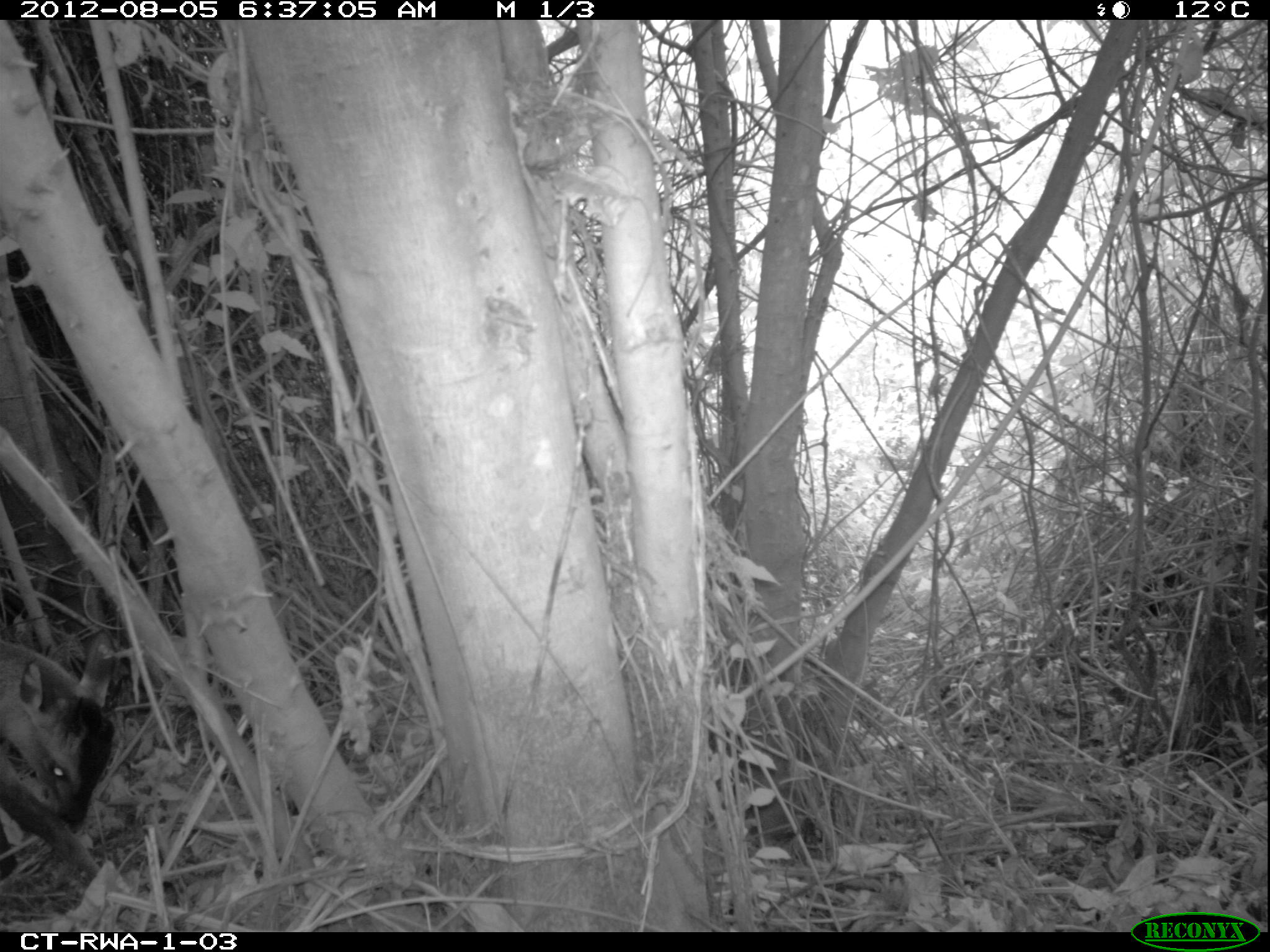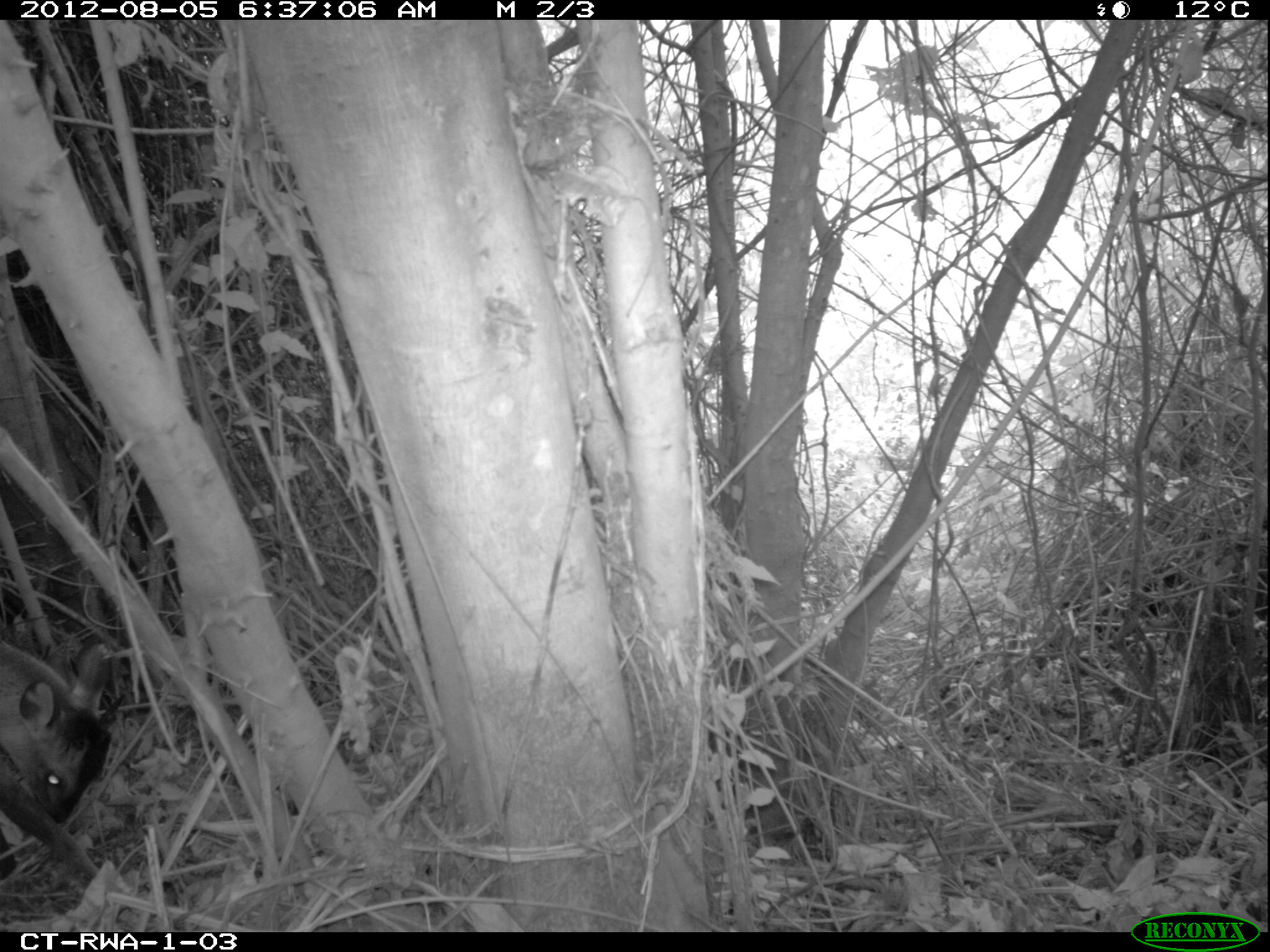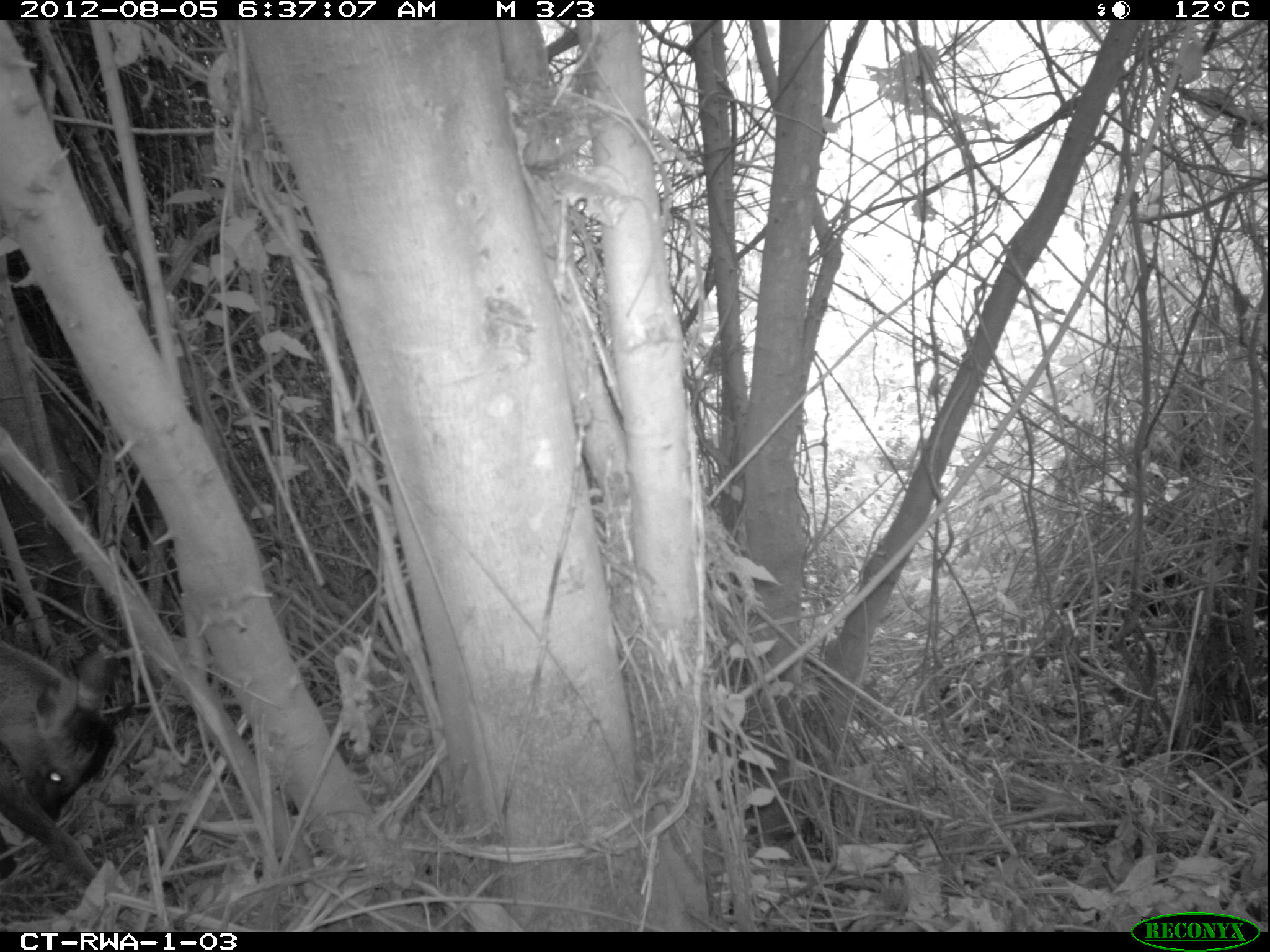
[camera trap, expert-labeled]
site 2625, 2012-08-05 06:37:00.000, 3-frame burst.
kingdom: Animalia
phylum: Chordata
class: Mammalia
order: Artiodactyla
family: Bovidae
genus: Cephalophus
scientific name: Cephalophus nigrifrons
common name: black-fronted duiker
Cephalophus nigrifrons (black-fronted duiker), count 1.